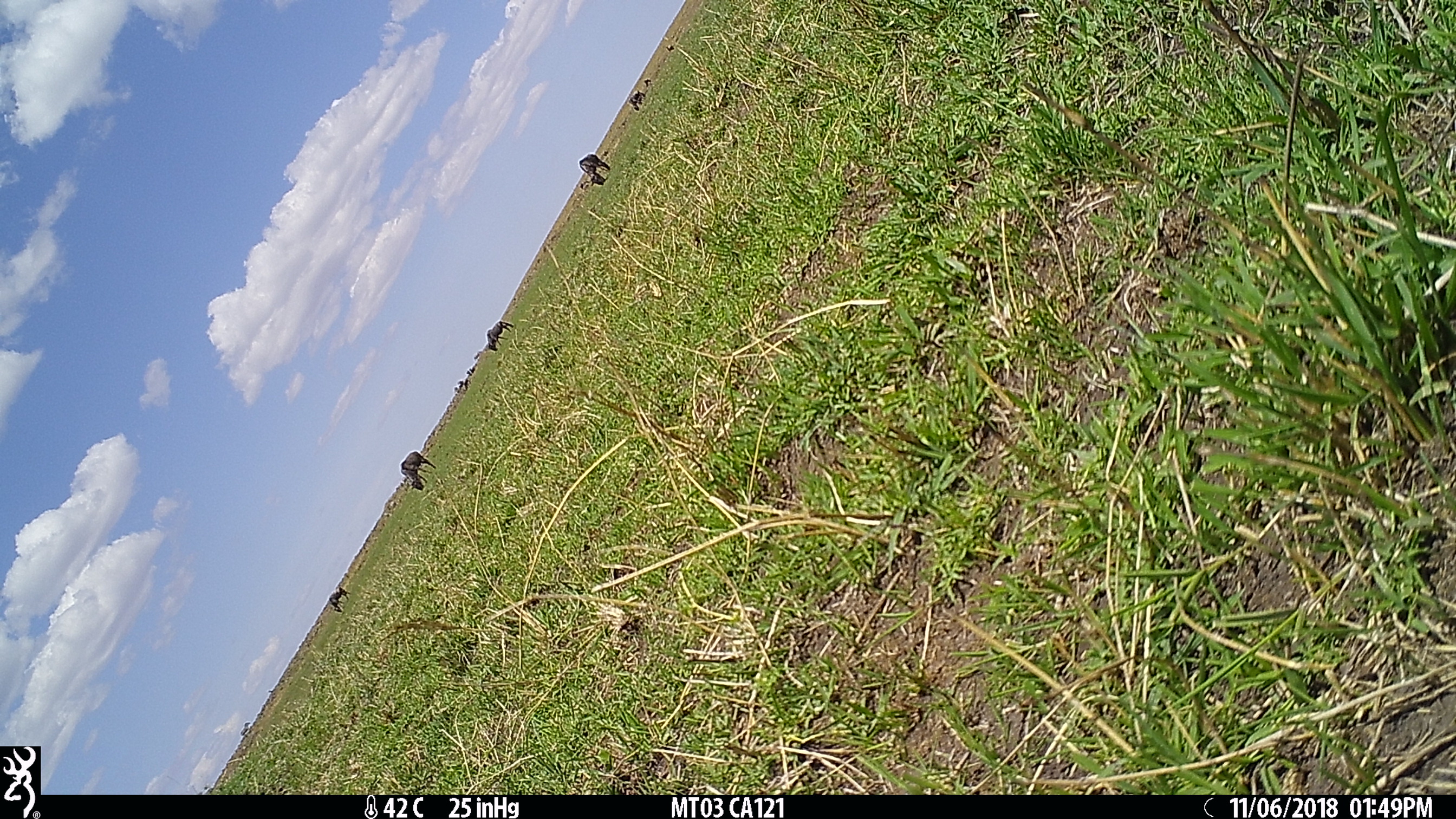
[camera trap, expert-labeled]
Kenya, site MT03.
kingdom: Animalia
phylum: Chordata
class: Mammalia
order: Artiodactyla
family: Bovidae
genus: Connochaetes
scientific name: Connochaetes taurinus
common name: blue wildebeest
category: wildebeest